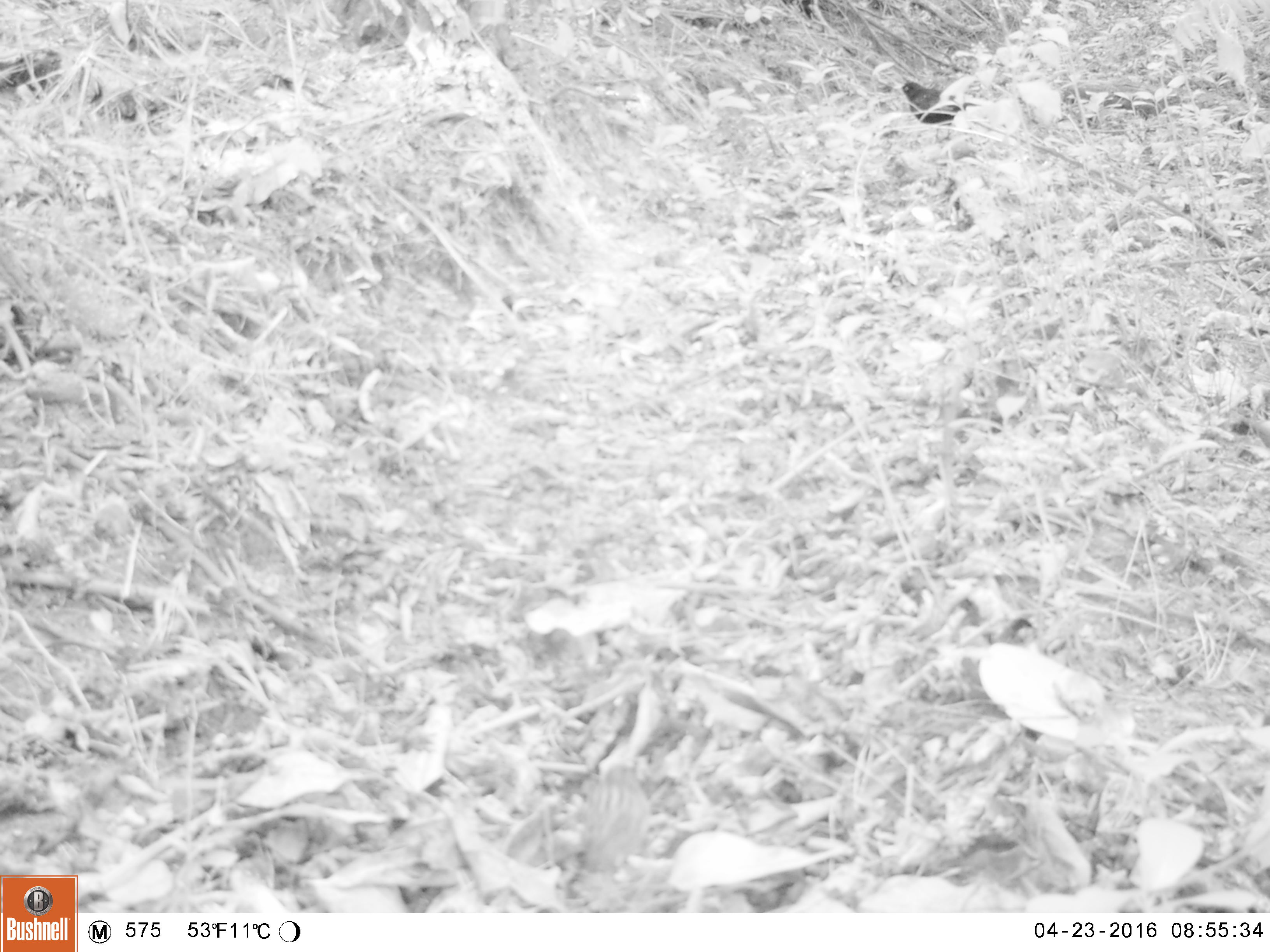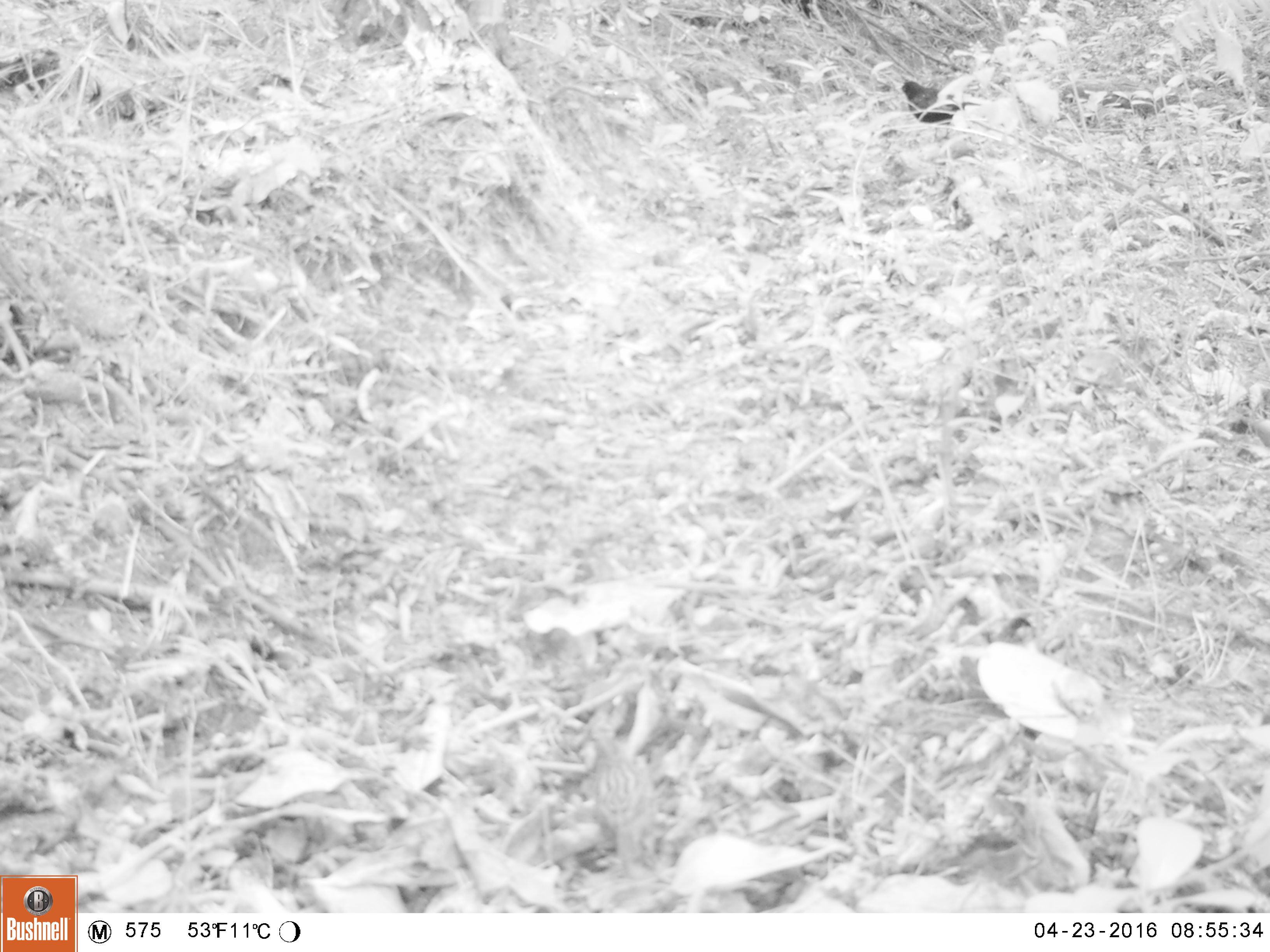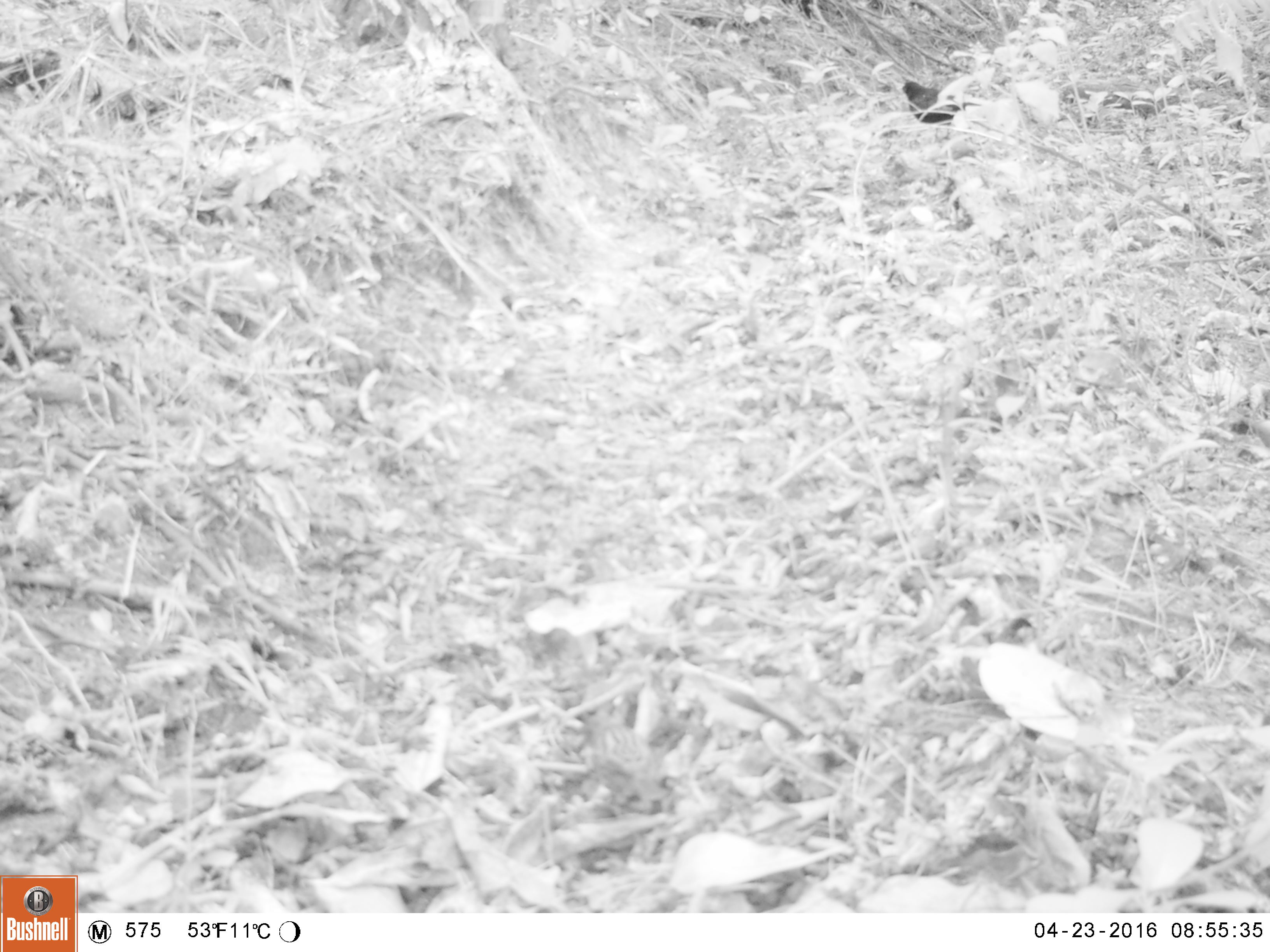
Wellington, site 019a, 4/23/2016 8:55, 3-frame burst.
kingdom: Animalia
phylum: Chordata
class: Aves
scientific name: Aves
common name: bird